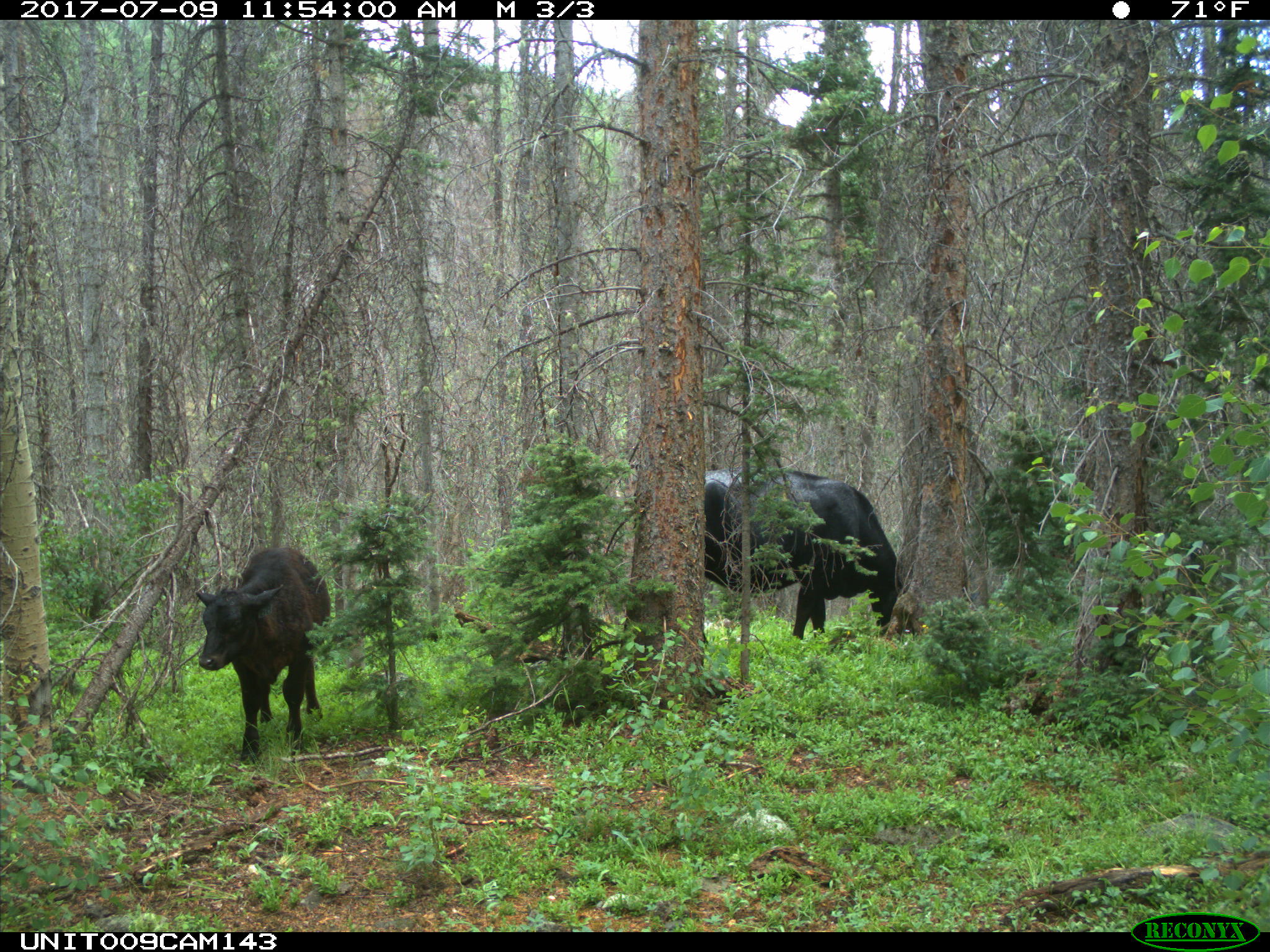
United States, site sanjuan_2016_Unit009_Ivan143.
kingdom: Animalia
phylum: Chordata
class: Mammalia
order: Artiodactyla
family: Bovidae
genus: Bos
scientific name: Bos taurus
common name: domestic cow